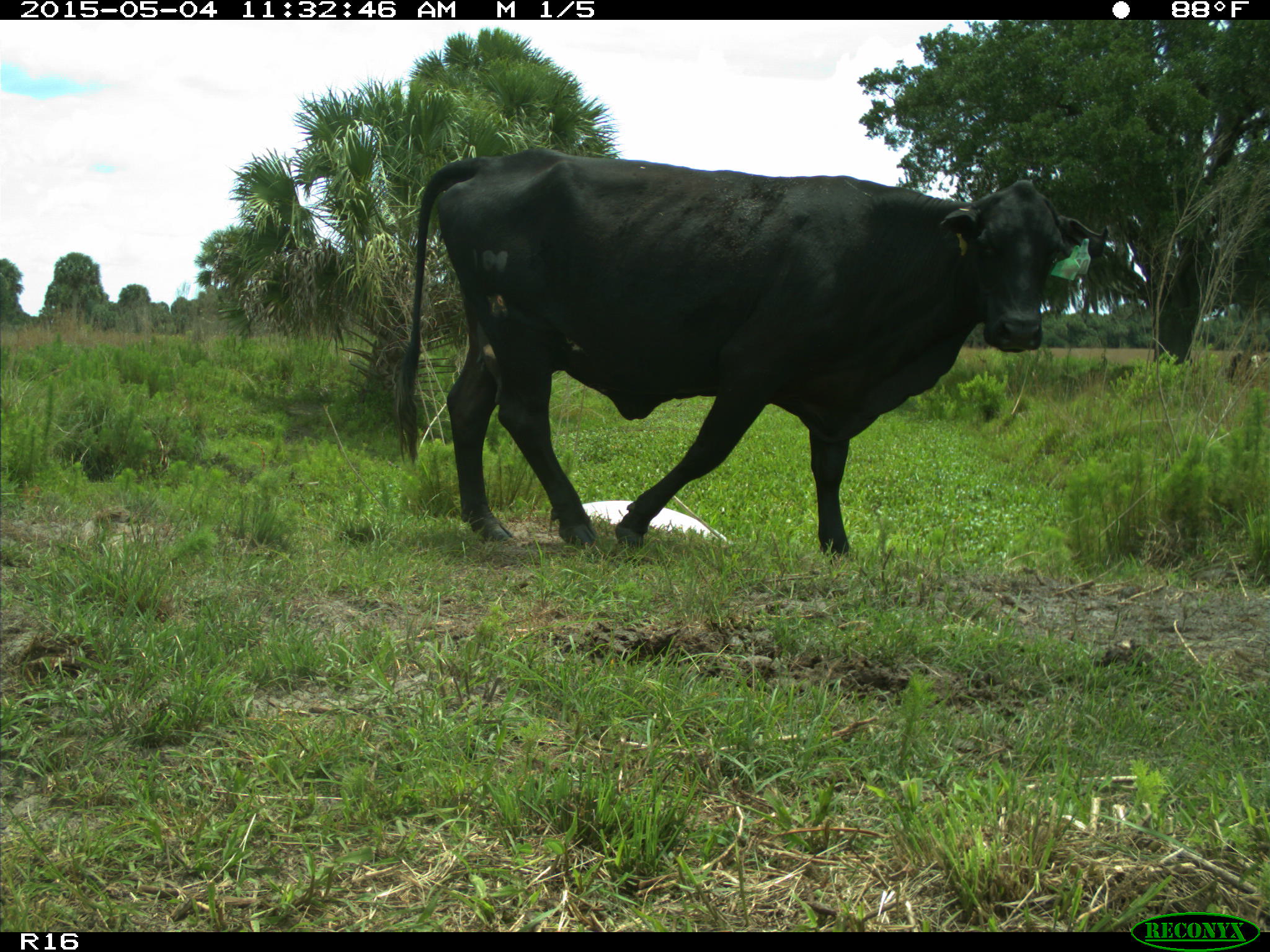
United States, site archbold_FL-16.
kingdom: Animalia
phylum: Chordata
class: Mammalia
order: Artiodactyla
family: Bovidae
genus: Bos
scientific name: Bos taurus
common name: domestic cow